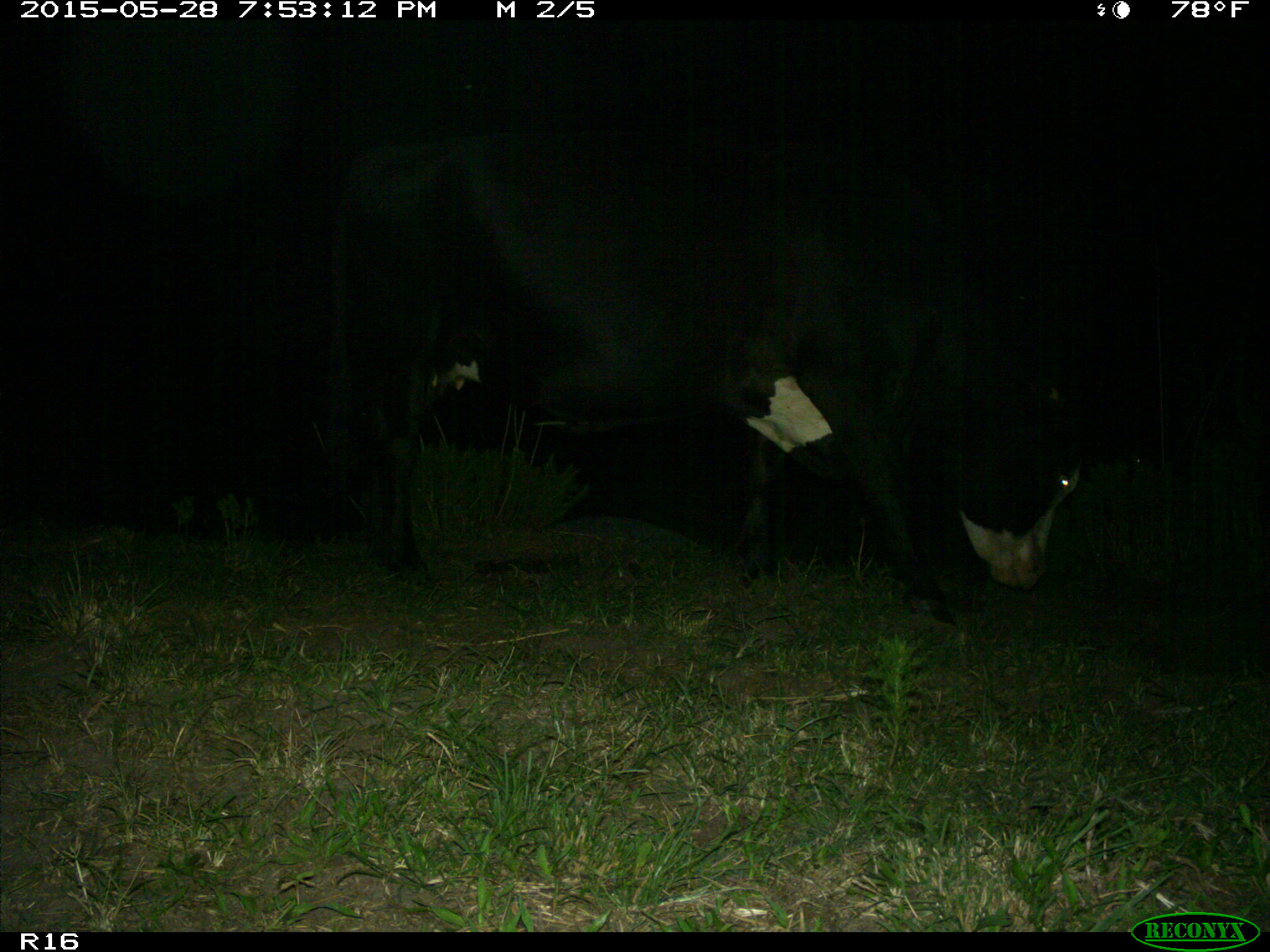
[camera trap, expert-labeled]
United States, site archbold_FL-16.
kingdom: Animalia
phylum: Chordata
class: Mammalia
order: Artiodactyla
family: Bovidae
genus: Bos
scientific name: Bos taurus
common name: domestic cow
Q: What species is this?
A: Bos taurus (domestic cow).